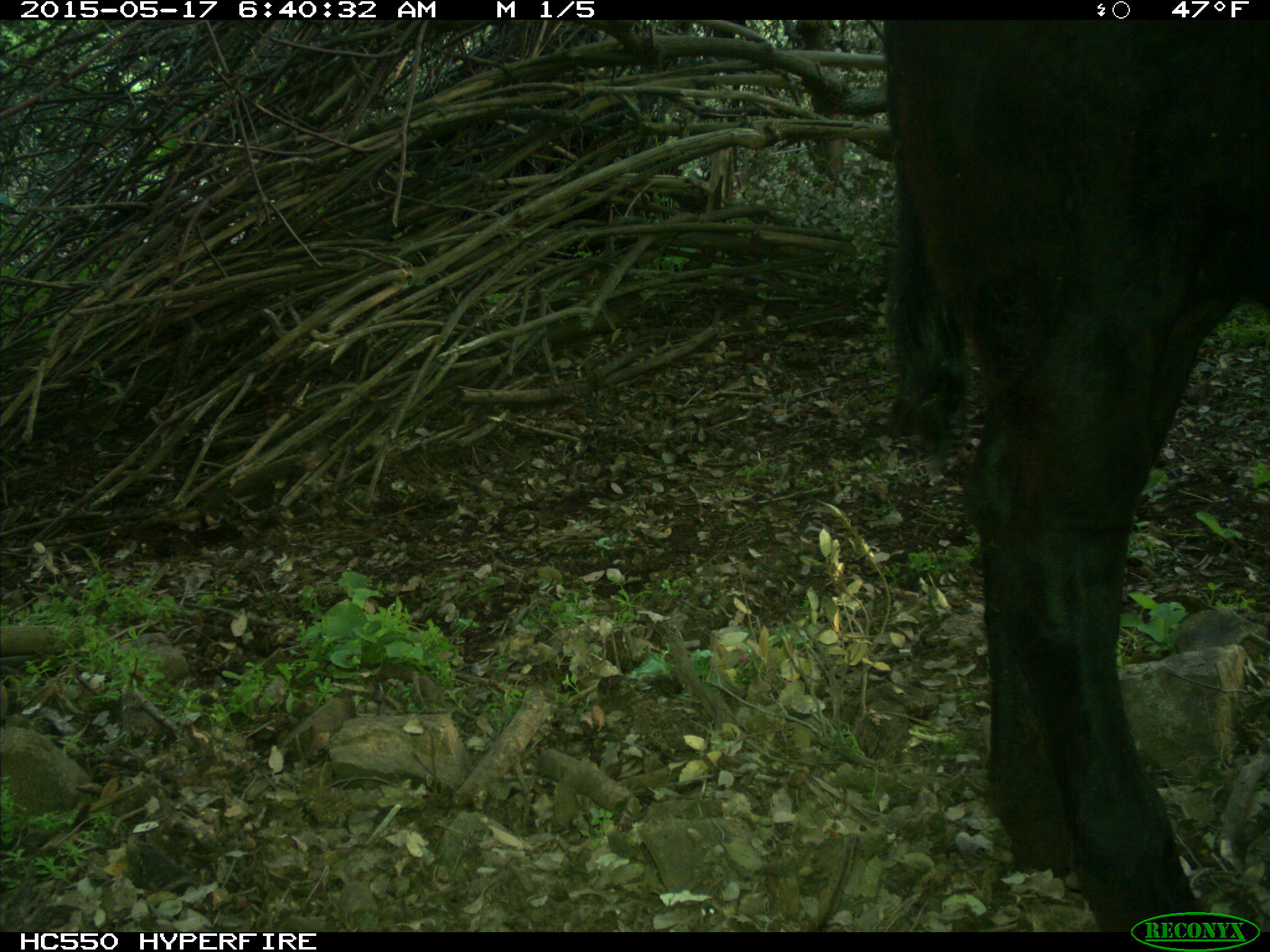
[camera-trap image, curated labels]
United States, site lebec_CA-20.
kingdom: Animalia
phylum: Chordata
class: Mammalia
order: Artiodactyla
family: Bovidae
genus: Bos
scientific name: Bos taurus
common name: domestic cow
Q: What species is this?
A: Bos taurus (domestic cow).